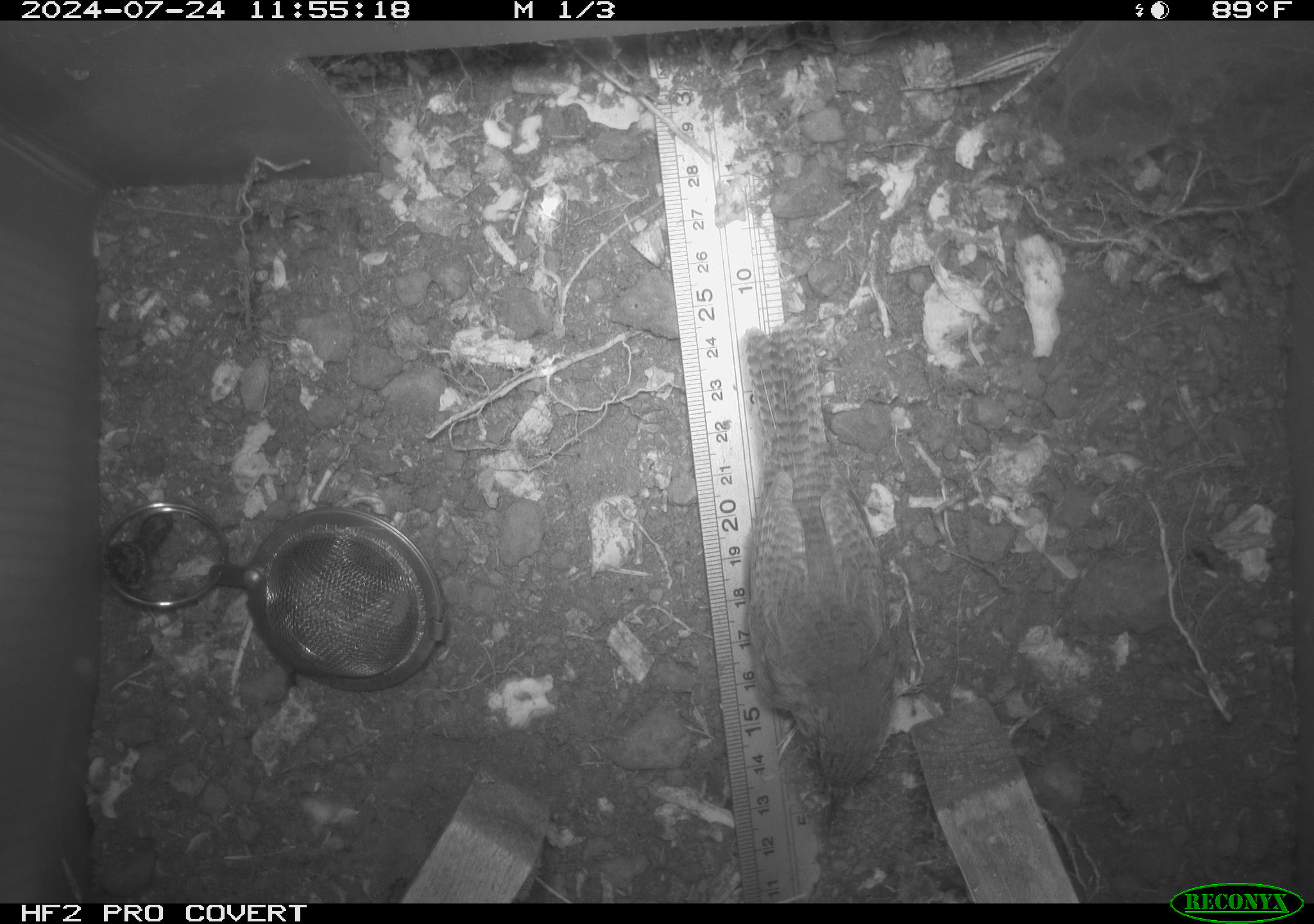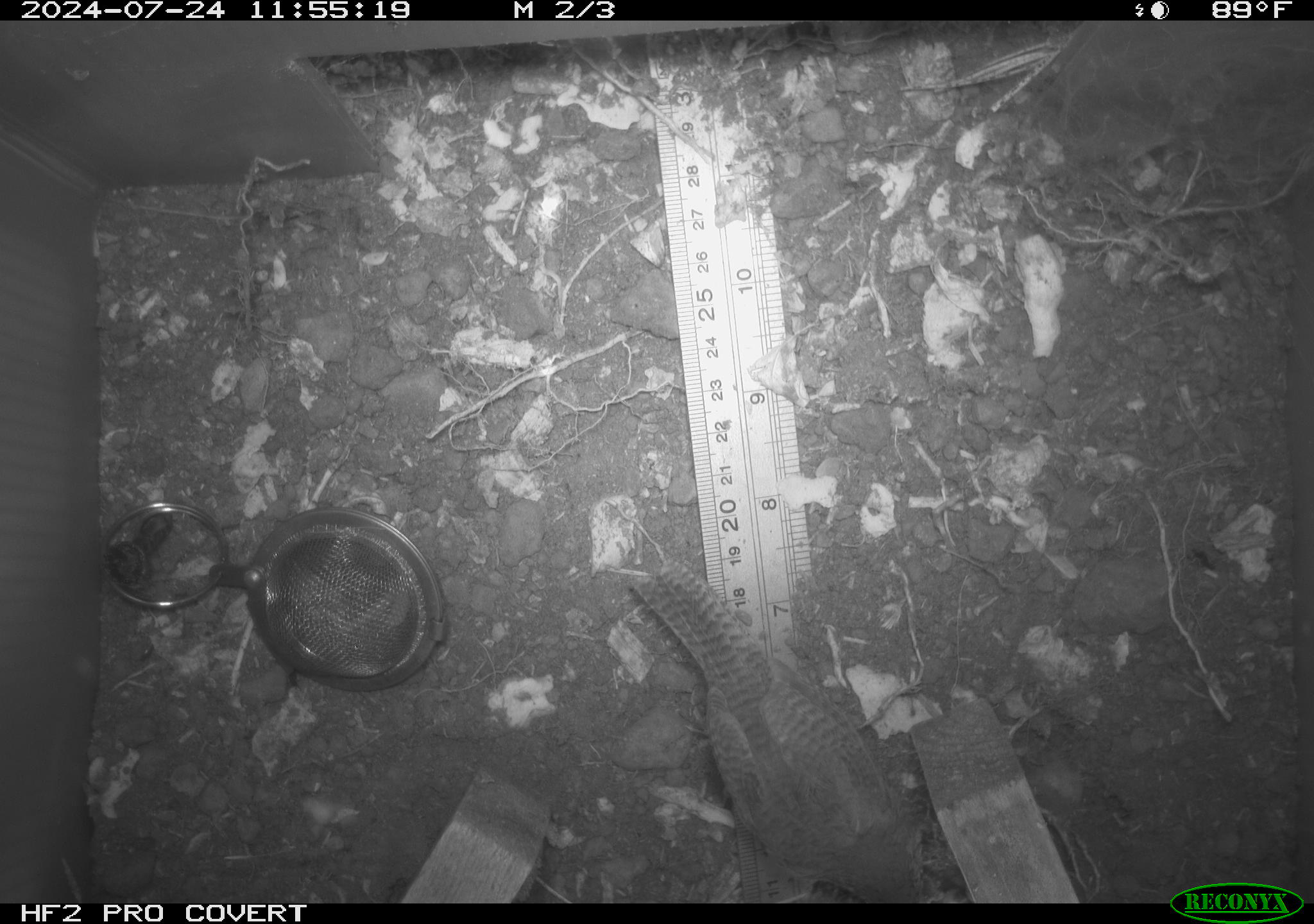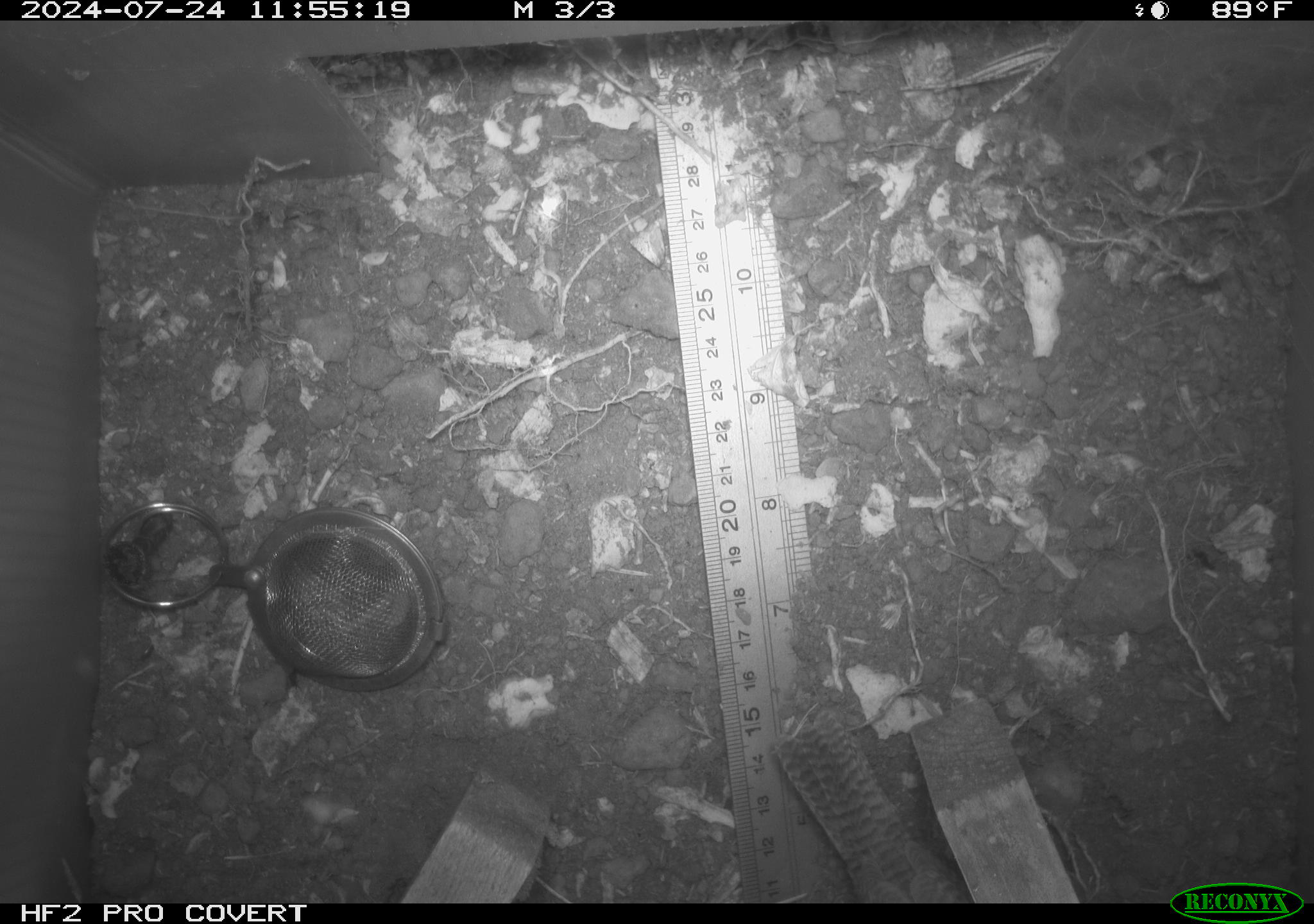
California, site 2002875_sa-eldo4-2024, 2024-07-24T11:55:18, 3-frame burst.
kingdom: Animalia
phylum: Chordata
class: Aves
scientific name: Aves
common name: bird